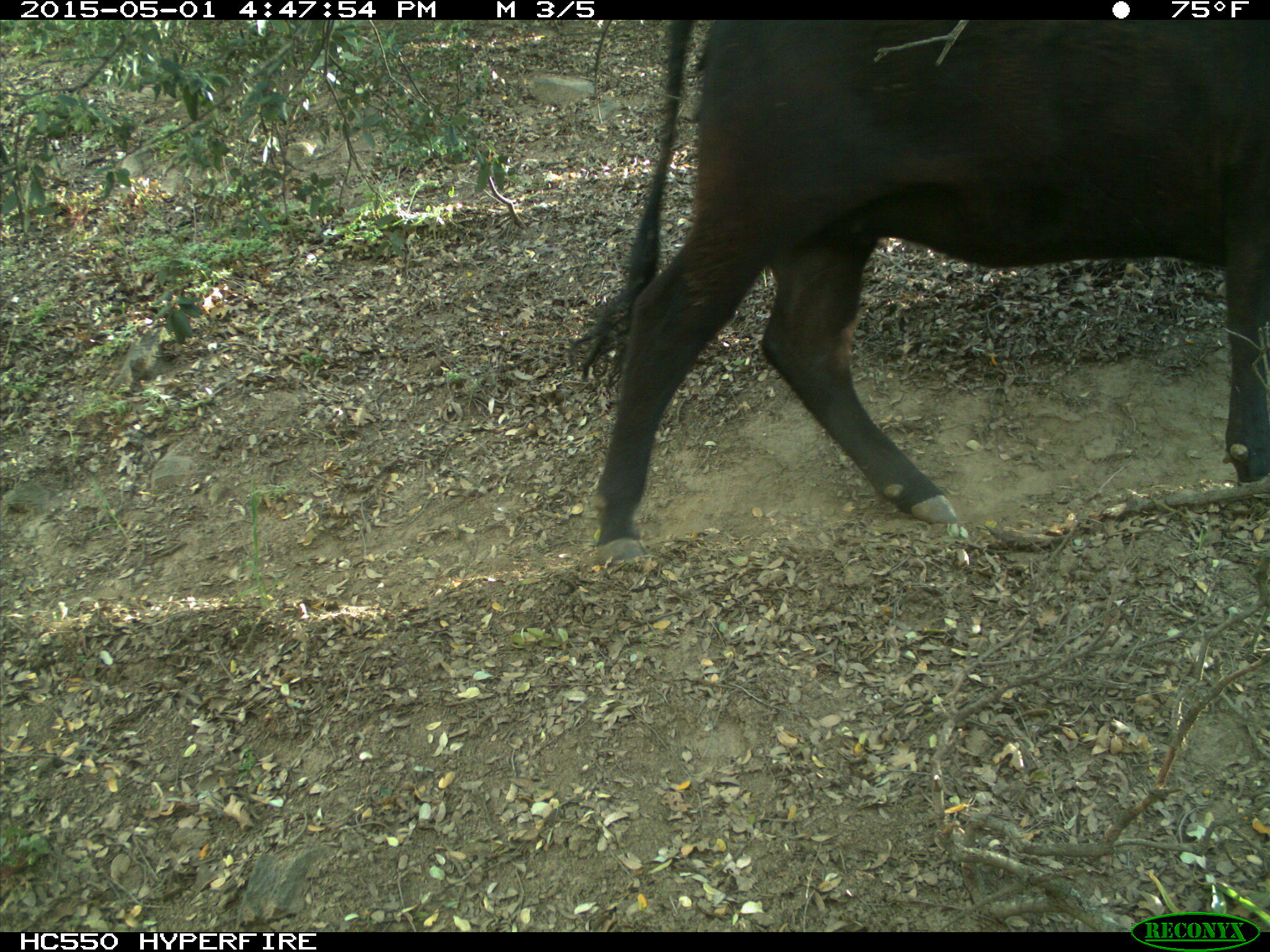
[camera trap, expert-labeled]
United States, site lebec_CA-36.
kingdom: Animalia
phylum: Chordata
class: Mammalia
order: Artiodactyla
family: Bovidae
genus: Bos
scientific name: Bos taurus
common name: domestic cow